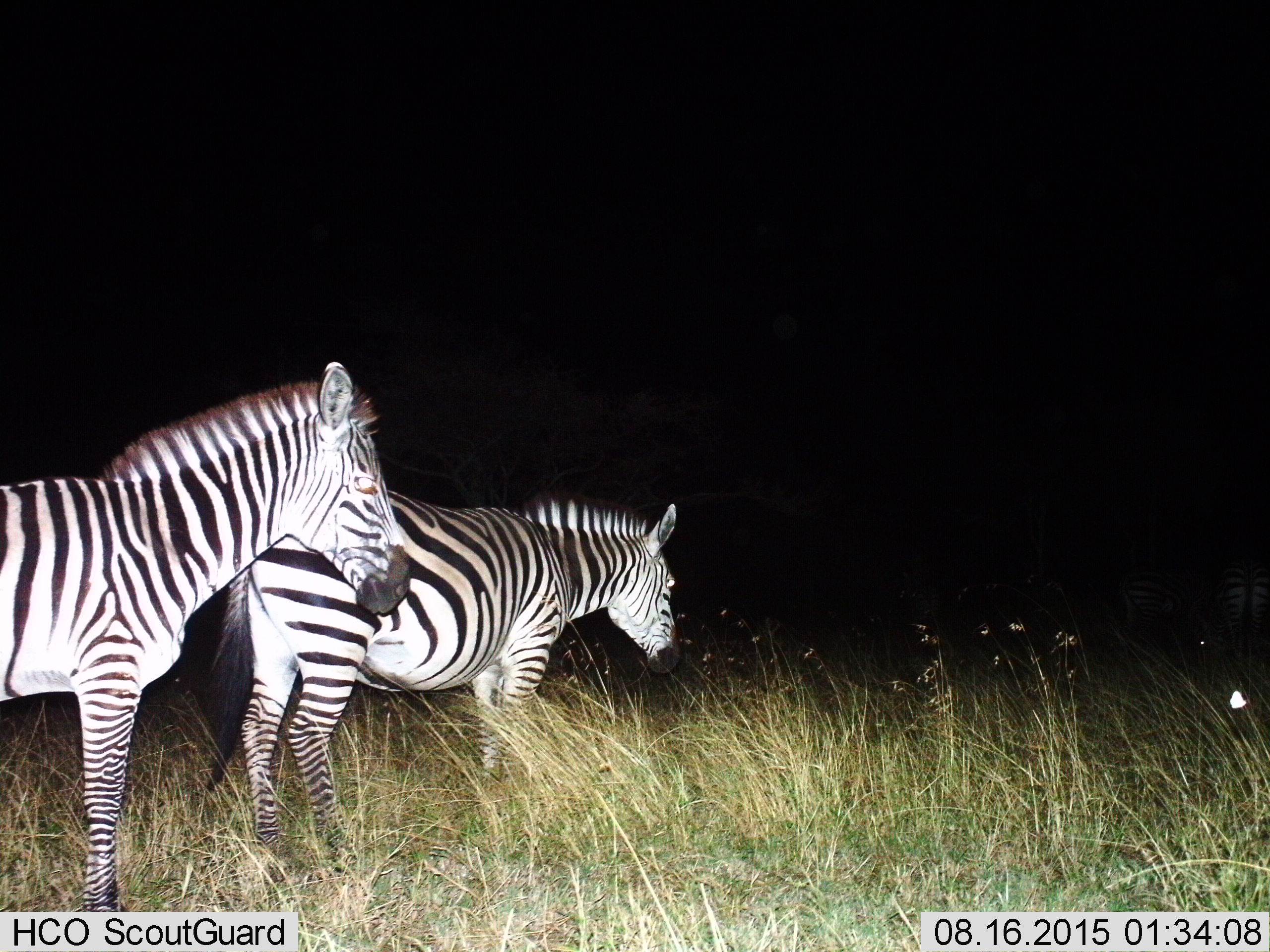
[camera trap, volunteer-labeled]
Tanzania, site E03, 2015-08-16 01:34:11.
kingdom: Animalia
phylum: Chordata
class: Mammalia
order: Perissodactyla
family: Equidae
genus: Equus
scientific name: Equus quagga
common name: plains zebra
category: zebra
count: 4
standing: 90%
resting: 0%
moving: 15%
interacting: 0%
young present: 5%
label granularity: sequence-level